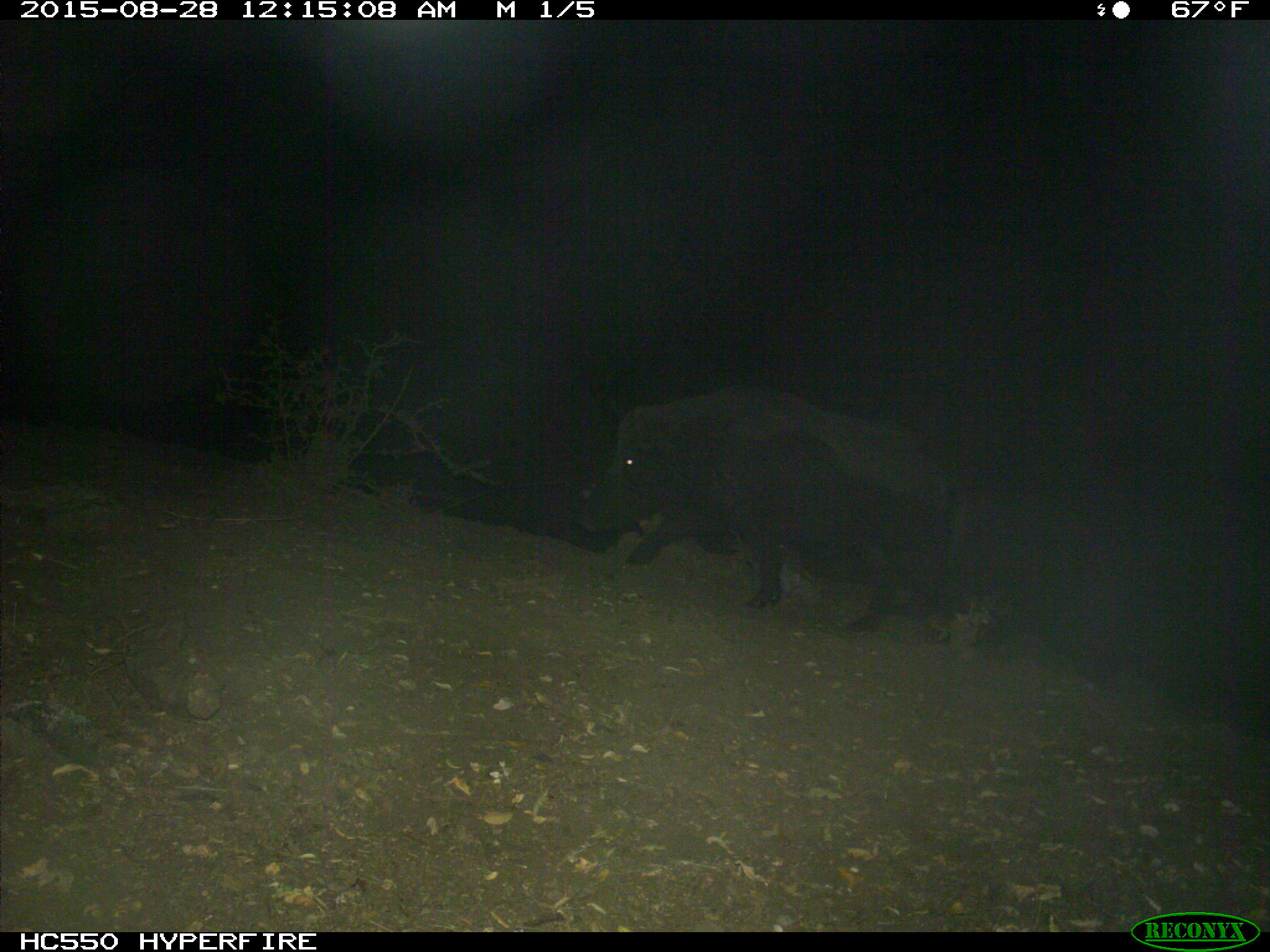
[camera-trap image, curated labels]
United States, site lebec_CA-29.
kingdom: Animalia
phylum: Chordata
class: Mammalia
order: Artiodactyla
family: Suidae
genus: Sus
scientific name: Sus scrofa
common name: wild boar